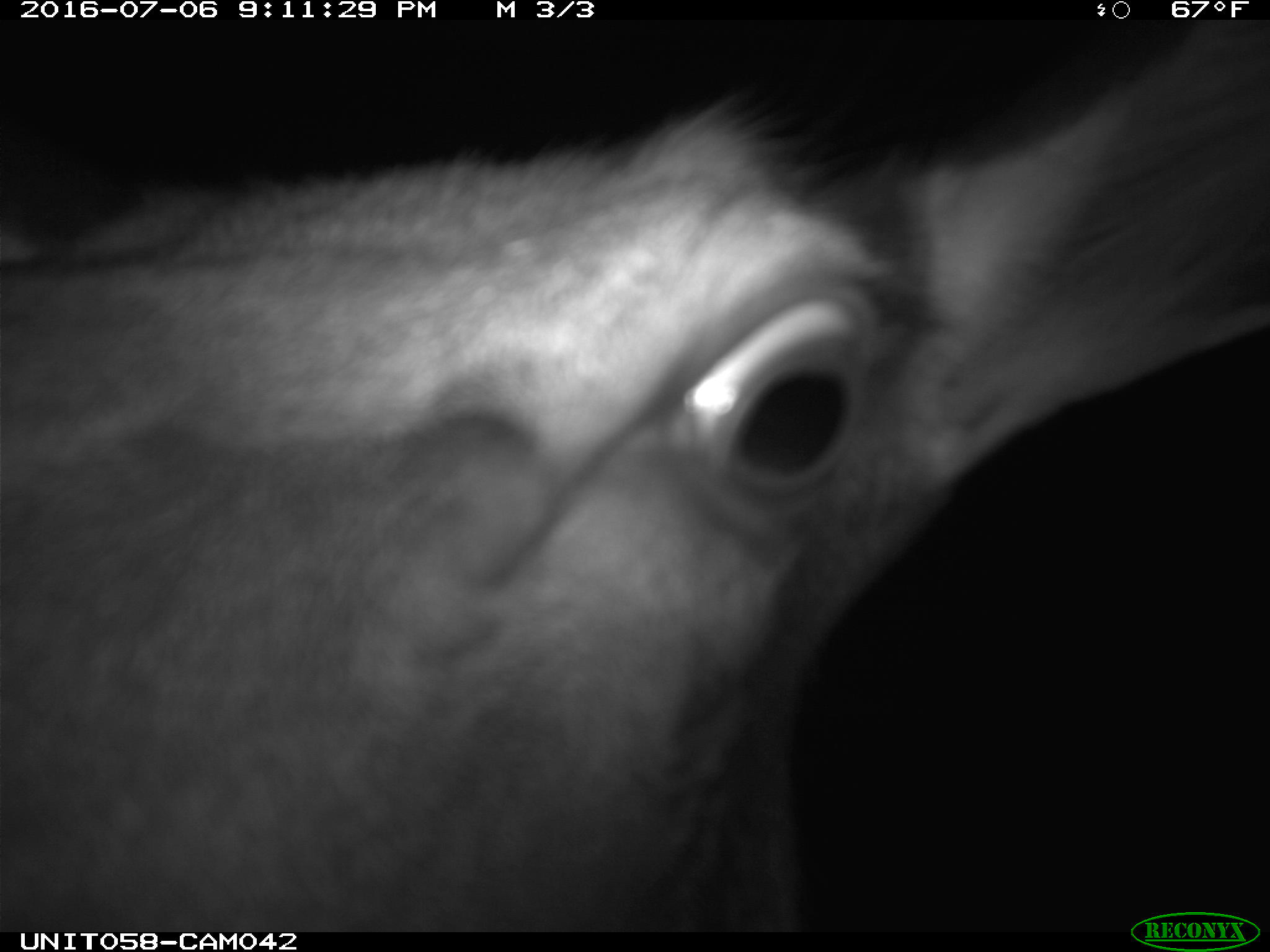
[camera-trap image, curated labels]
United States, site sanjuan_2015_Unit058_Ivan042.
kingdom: Animalia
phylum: Chordata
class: Mammalia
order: Artiodactyla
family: Cervidae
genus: Cervus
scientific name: Cervus elaphus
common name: red deer